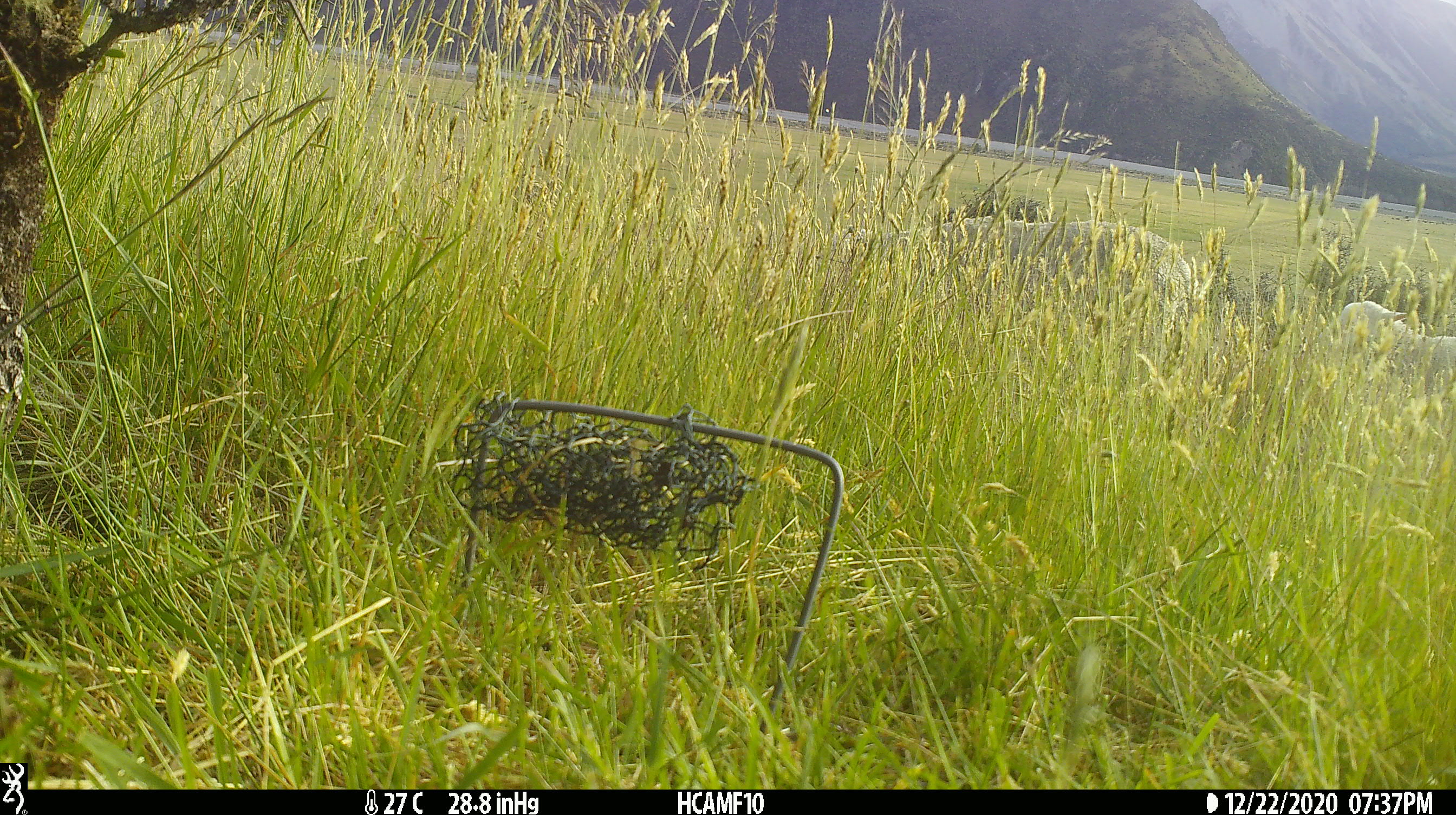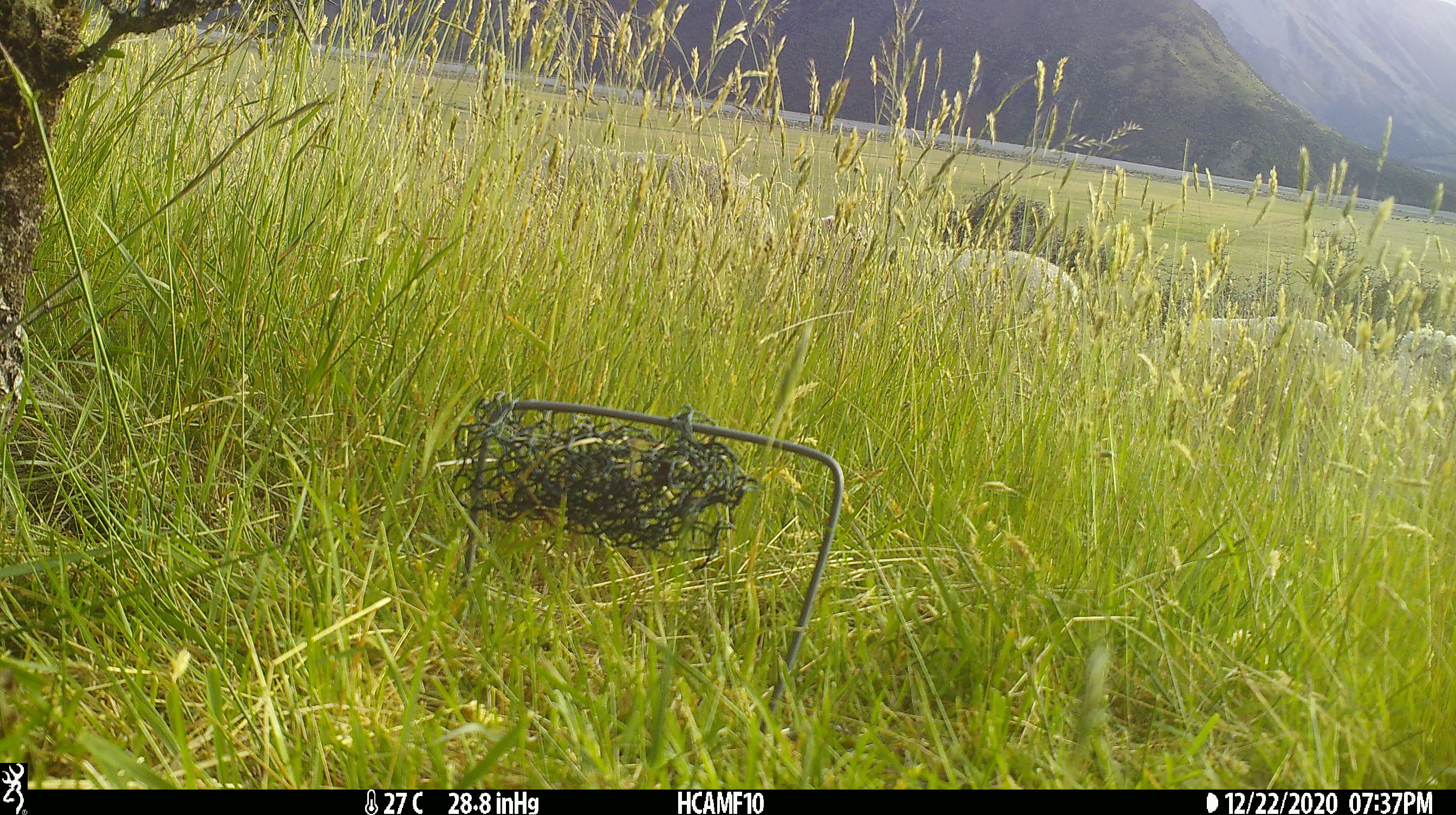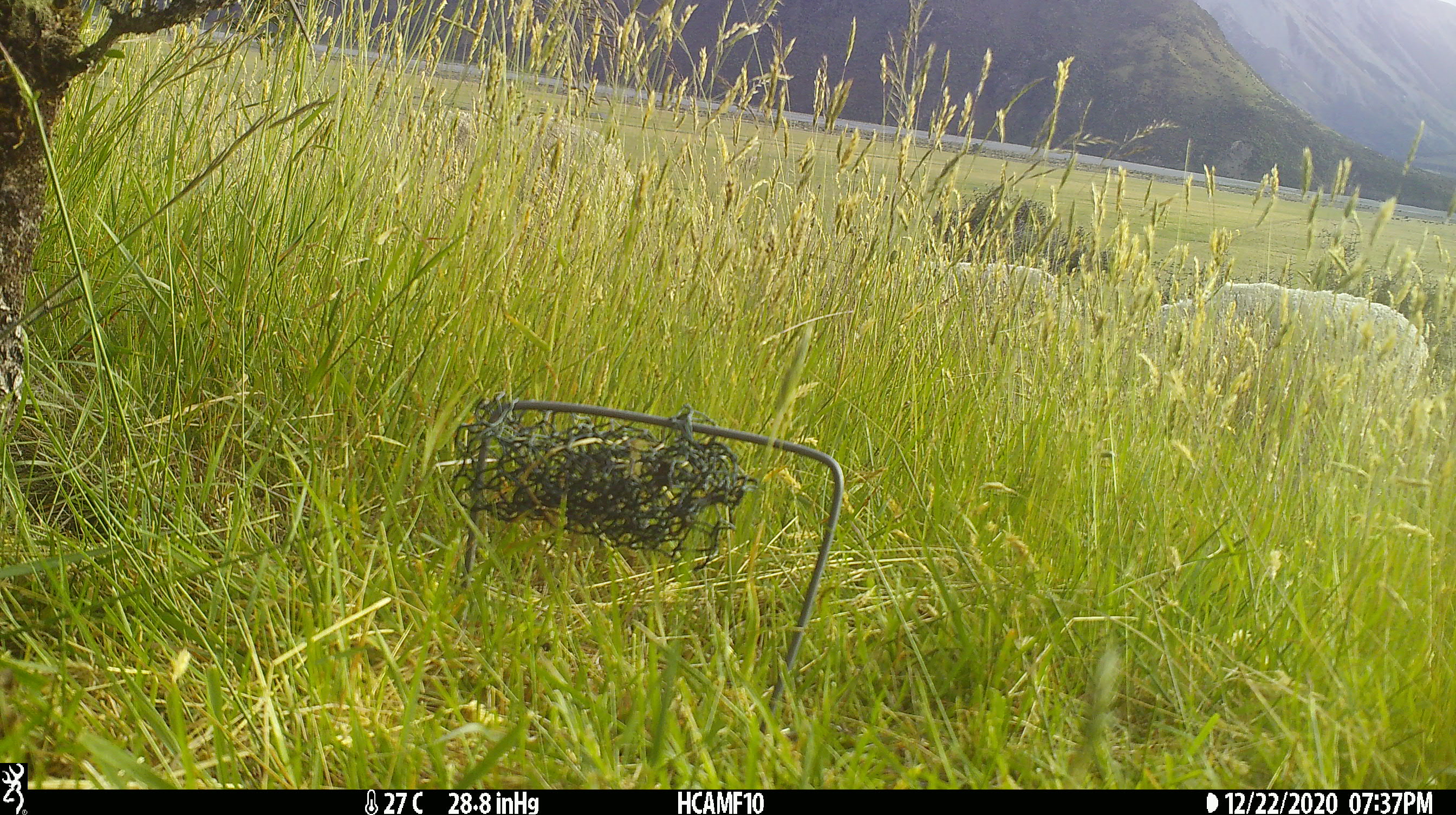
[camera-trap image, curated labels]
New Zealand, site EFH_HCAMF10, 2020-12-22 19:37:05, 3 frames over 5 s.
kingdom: Animalia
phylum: Chordata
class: Mammalia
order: Artiodactyla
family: Bovidae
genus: Ovis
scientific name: Ovis aries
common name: domestic sheep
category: sheep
Sheep (domestic sheep) (Ovis aries).